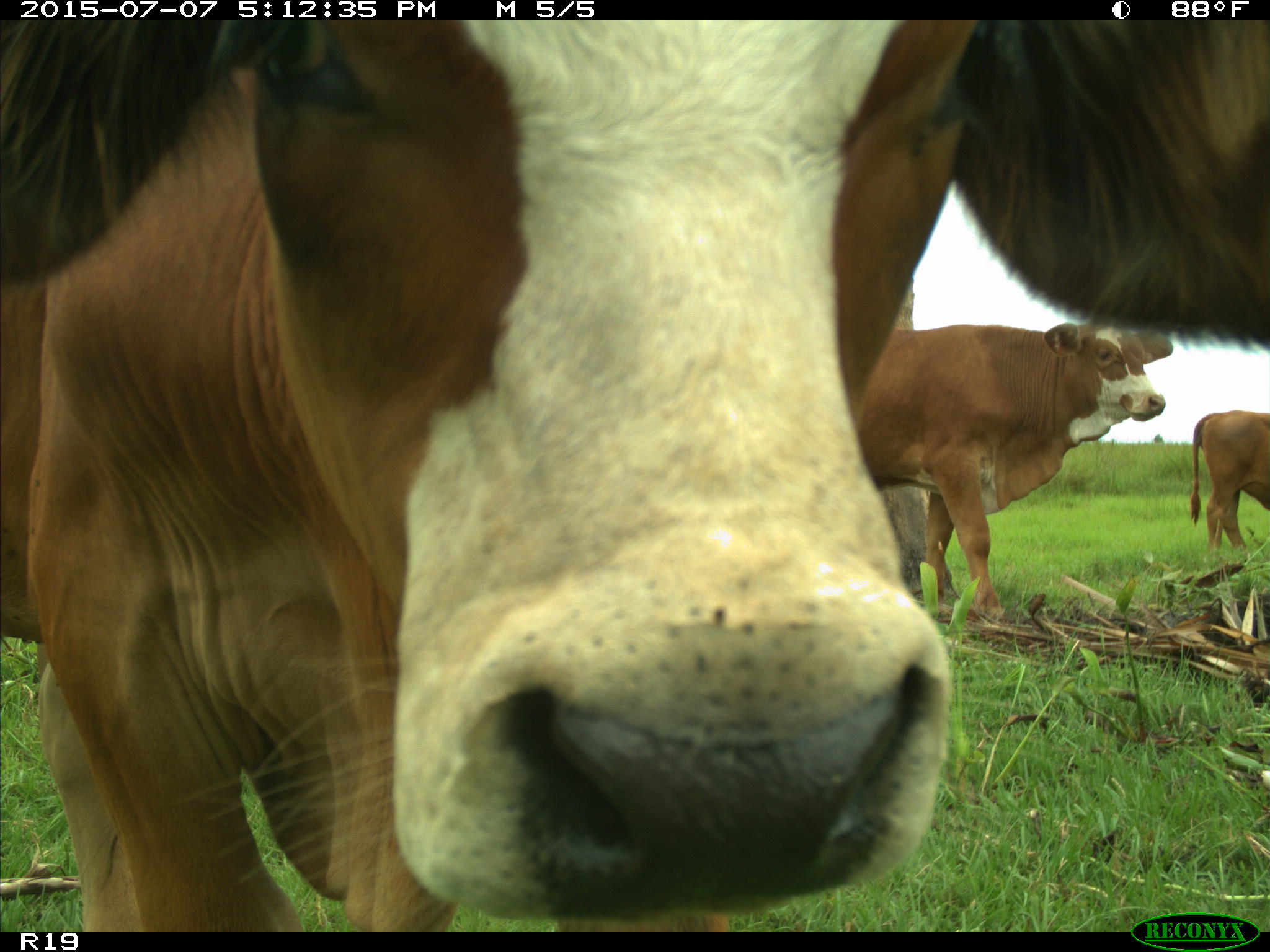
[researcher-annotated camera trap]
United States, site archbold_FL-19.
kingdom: Animalia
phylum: Chordata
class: Mammalia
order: Artiodactyla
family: Bovidae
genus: Bos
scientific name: Bos taurus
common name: domestic cow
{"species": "Bos taurus (domestic cow)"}